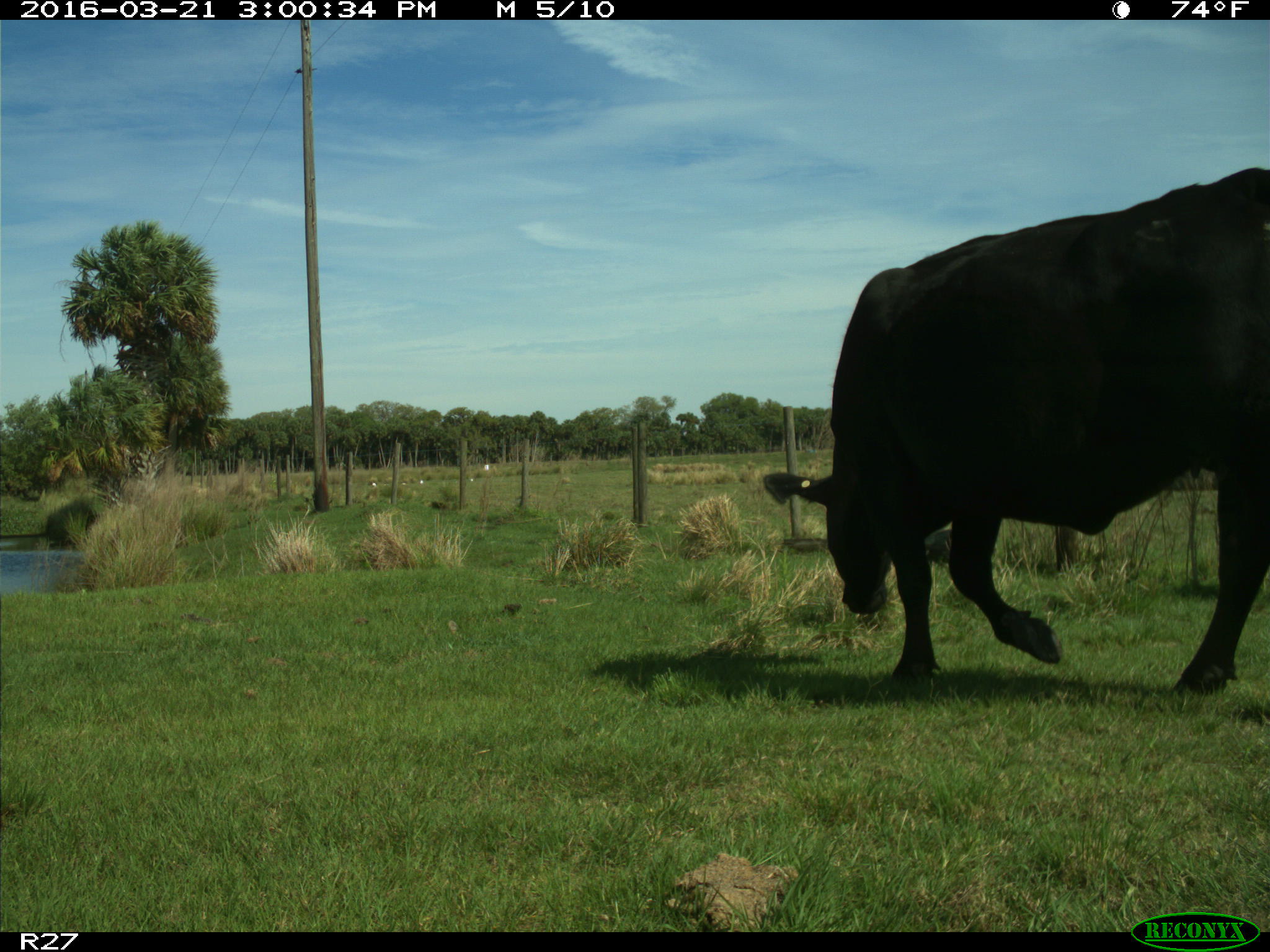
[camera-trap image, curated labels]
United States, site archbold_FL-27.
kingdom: Animalia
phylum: Chordata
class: Mammalia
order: Artiodactyla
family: Bovidae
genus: Bos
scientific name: Bos taurus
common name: domestic cow